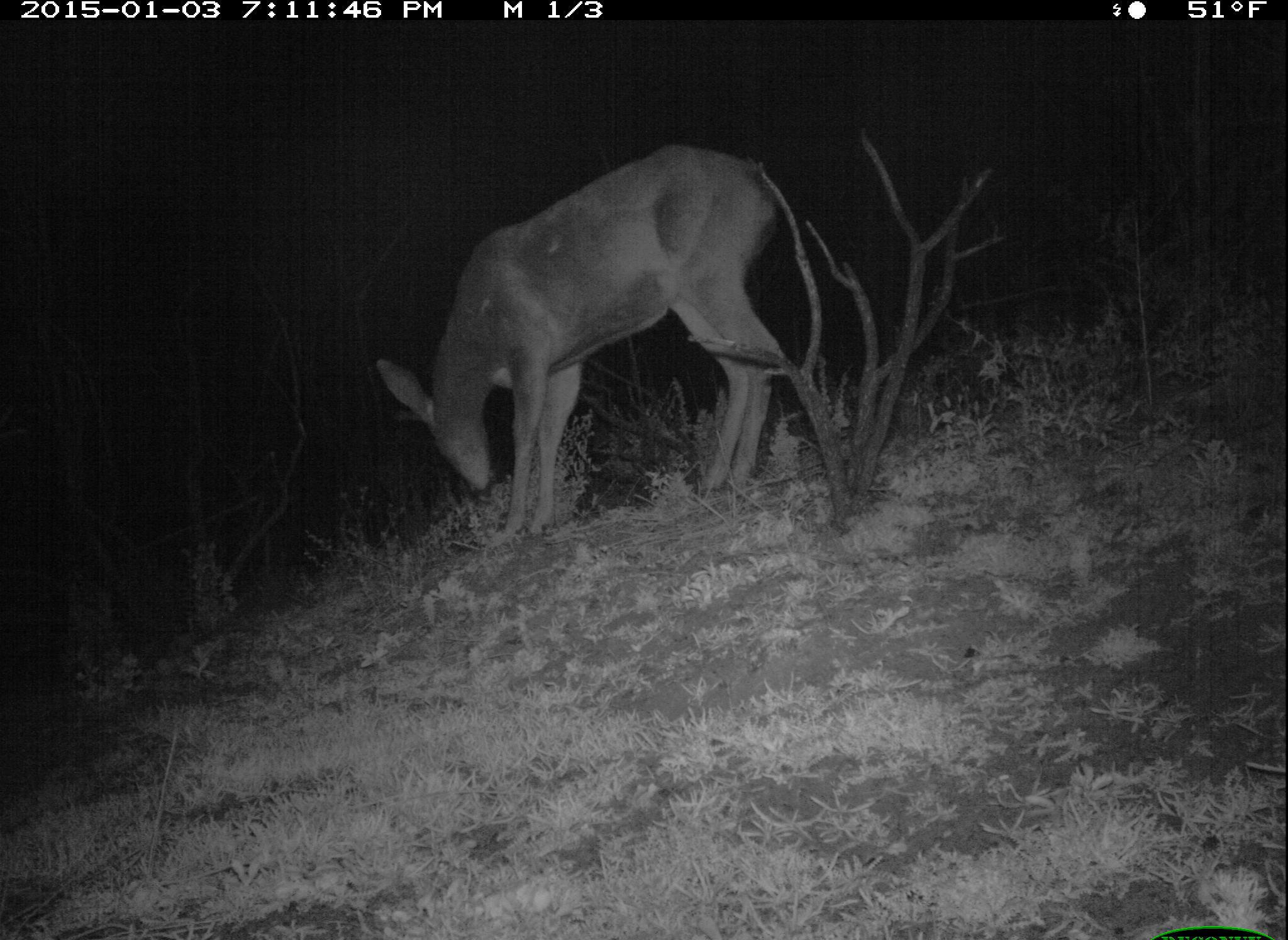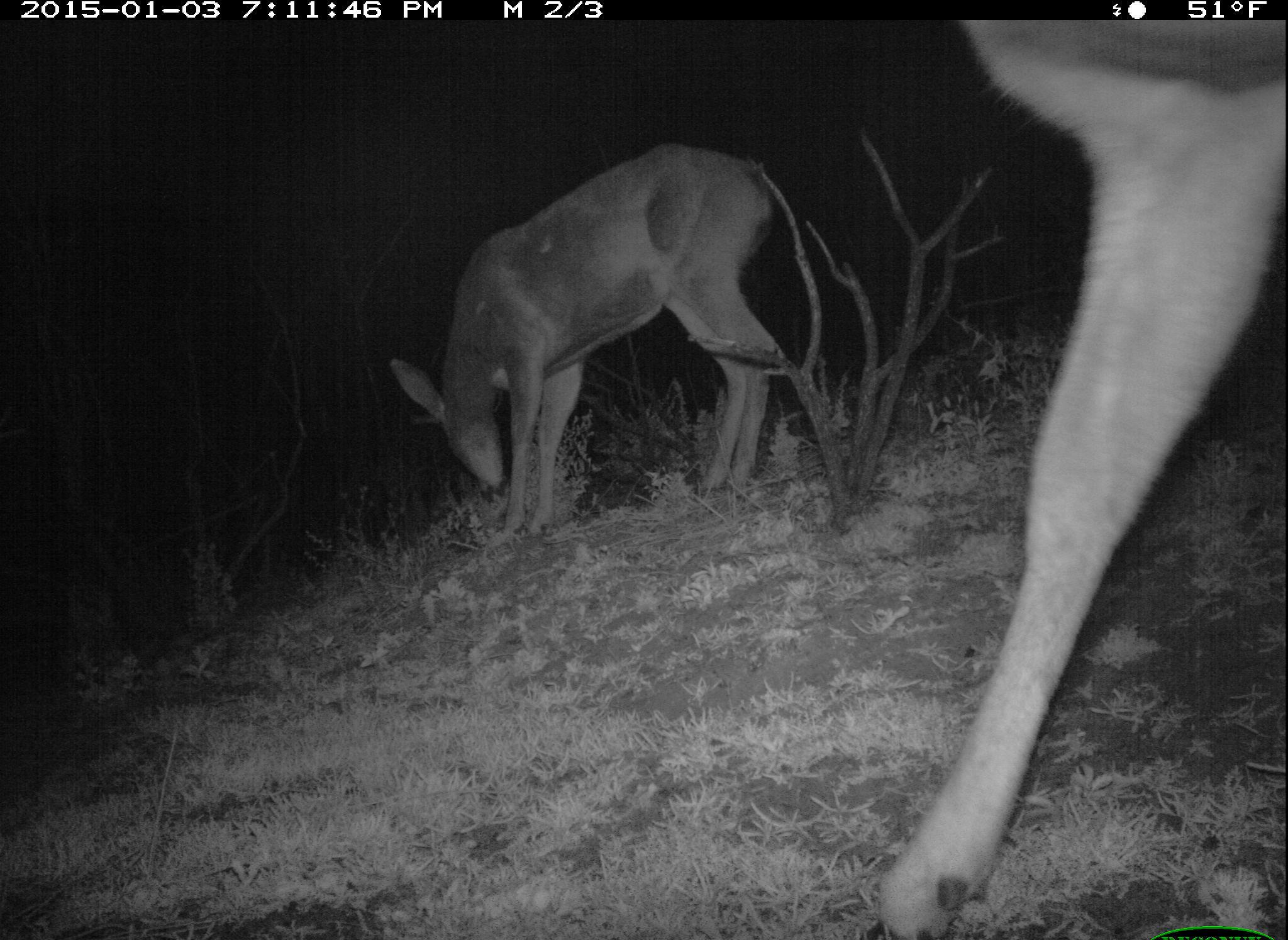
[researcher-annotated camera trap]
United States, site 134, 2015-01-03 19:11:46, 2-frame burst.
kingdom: Animalia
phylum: Chordata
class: Mammalia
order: Artiodactyla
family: Cervidae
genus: Odocoileus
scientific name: Odocoileus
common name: deer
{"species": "deer (Odocoileus)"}